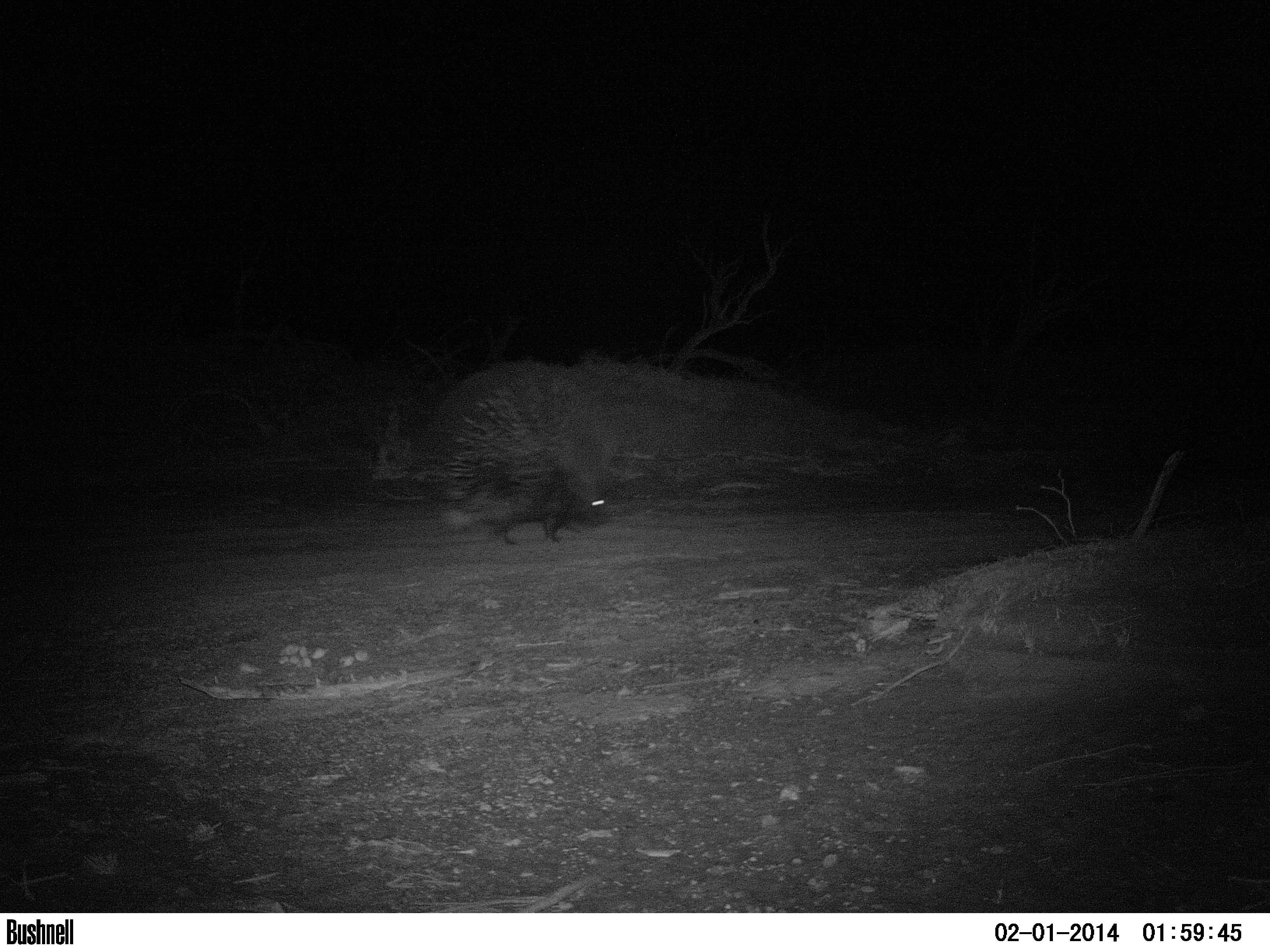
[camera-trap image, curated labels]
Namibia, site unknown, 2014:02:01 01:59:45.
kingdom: Animalia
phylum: Chordata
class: Mammalia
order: Rodentia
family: Hystricidae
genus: Hystrix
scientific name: Hystrix africaeaustralis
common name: cape porcupine